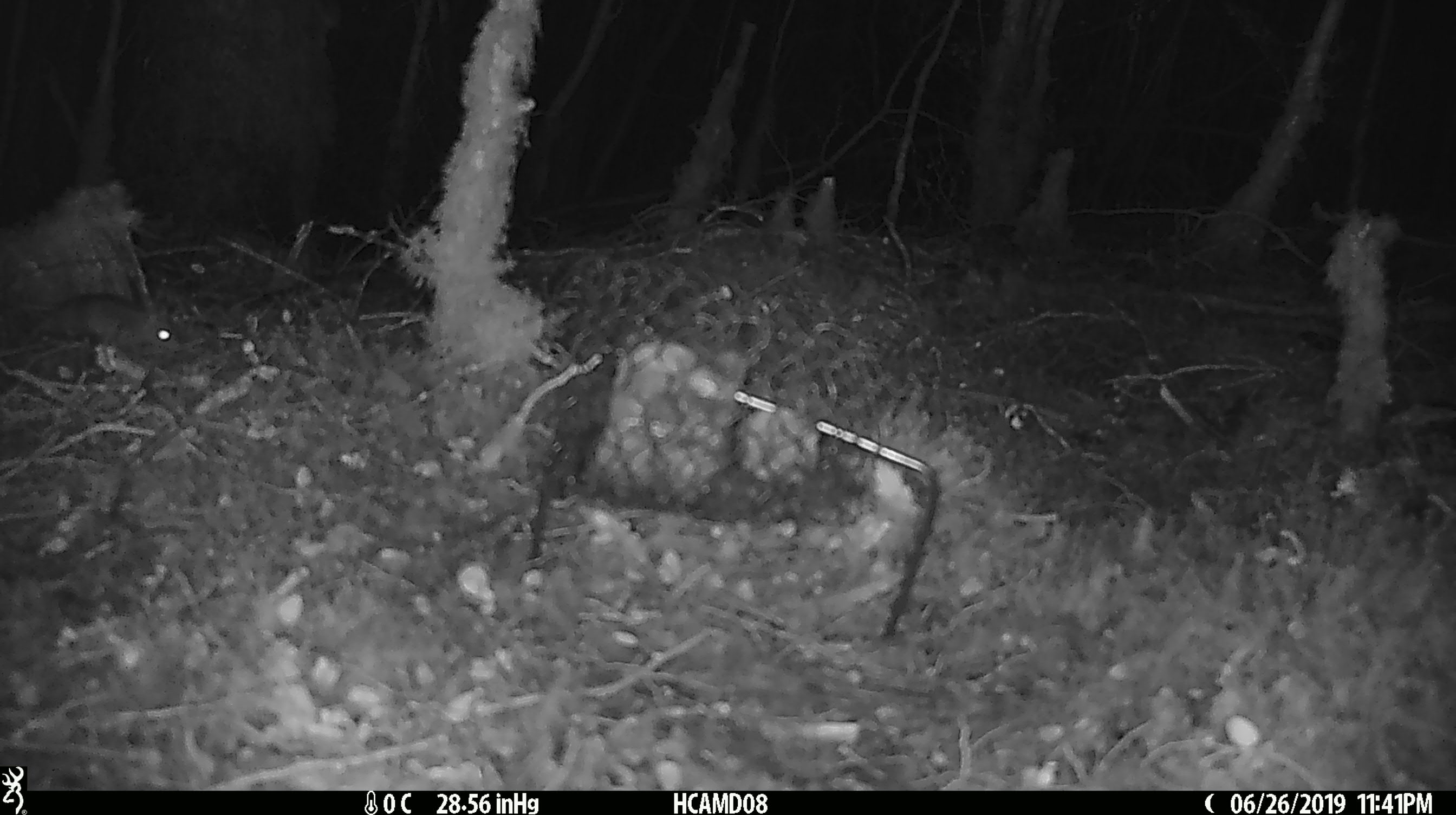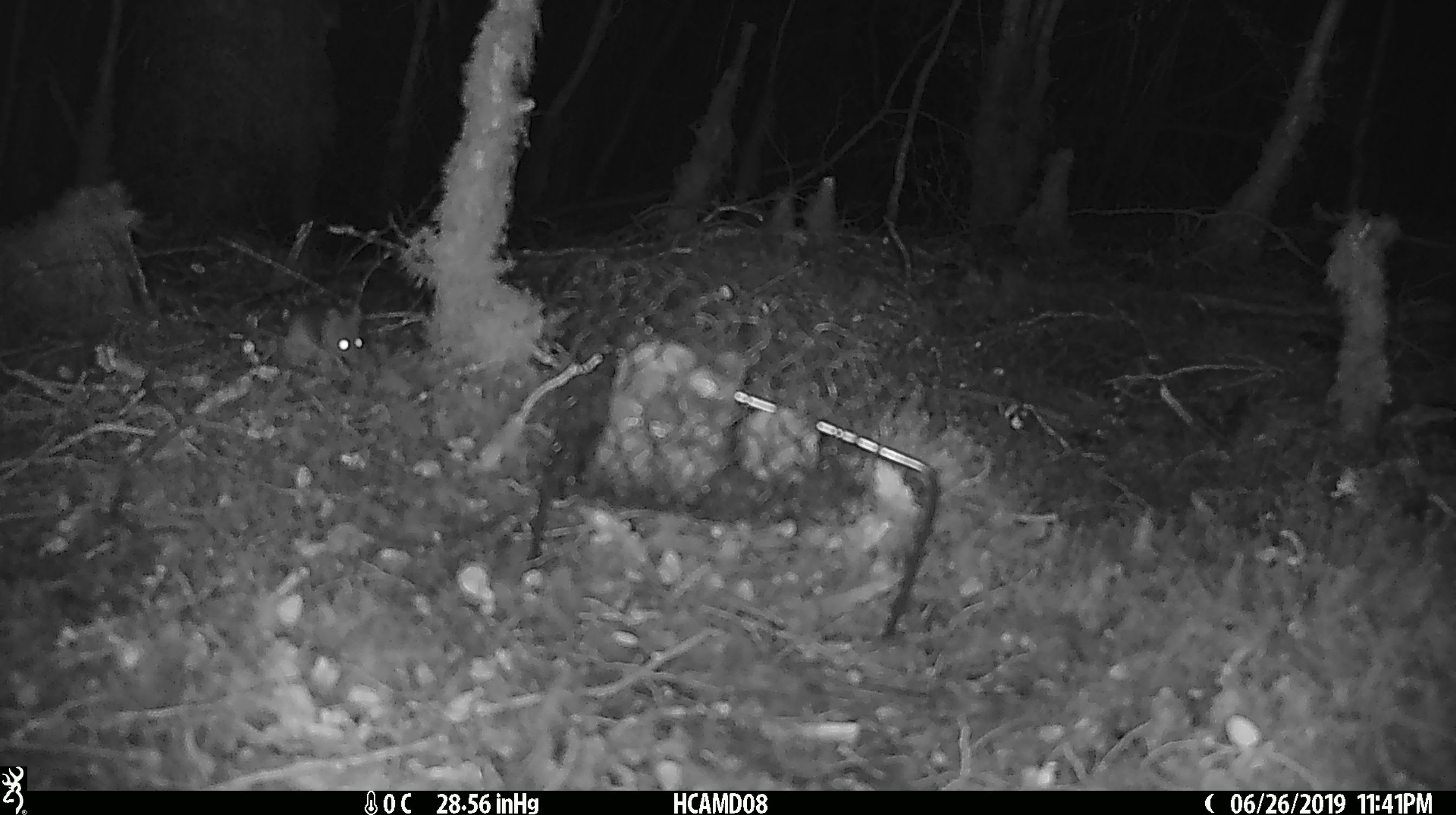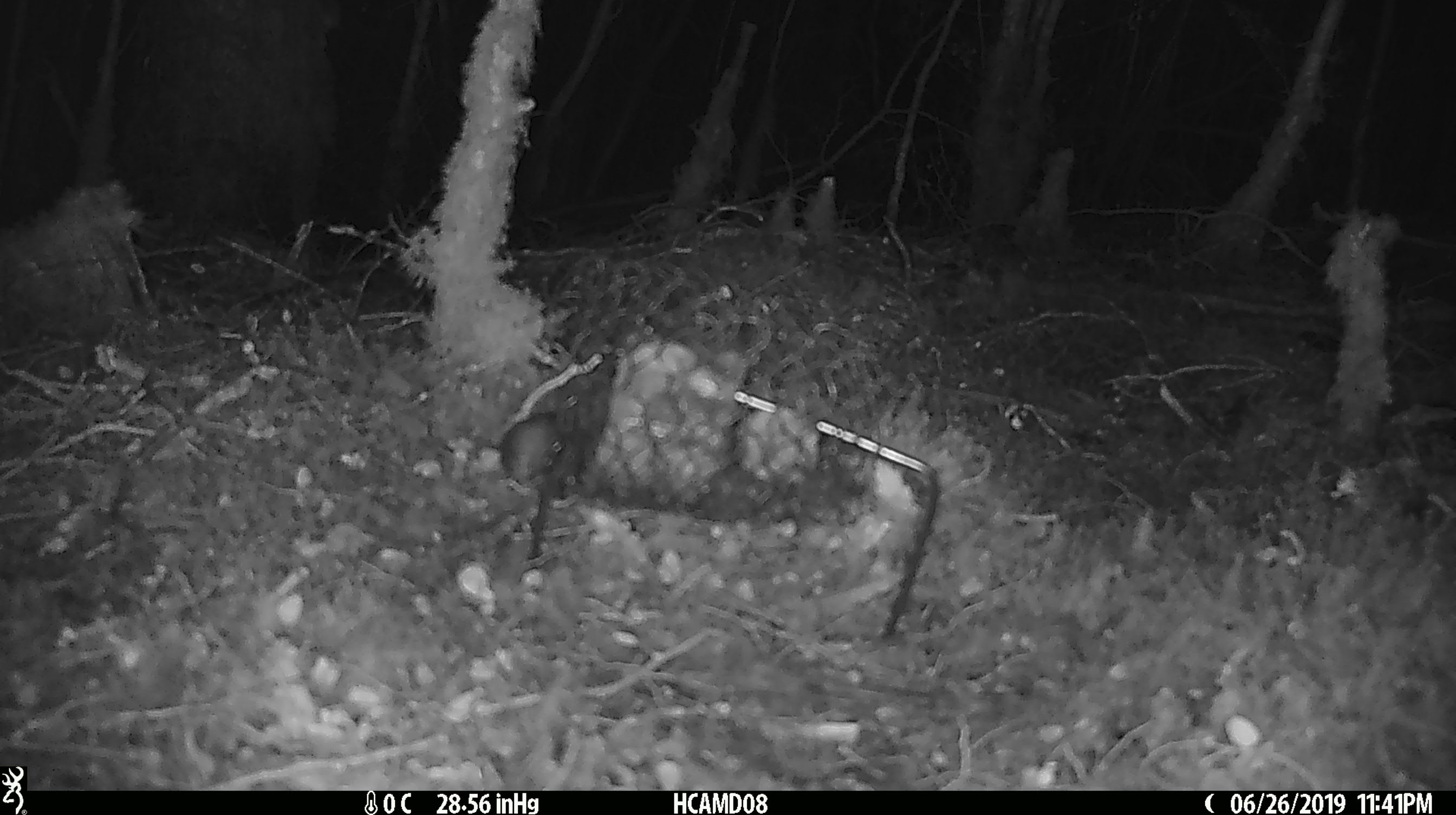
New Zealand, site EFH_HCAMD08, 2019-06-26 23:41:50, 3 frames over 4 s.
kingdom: Animalia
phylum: Chordata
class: Mammalia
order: Rodentia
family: Muridae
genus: Mus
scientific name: Mus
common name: mouse